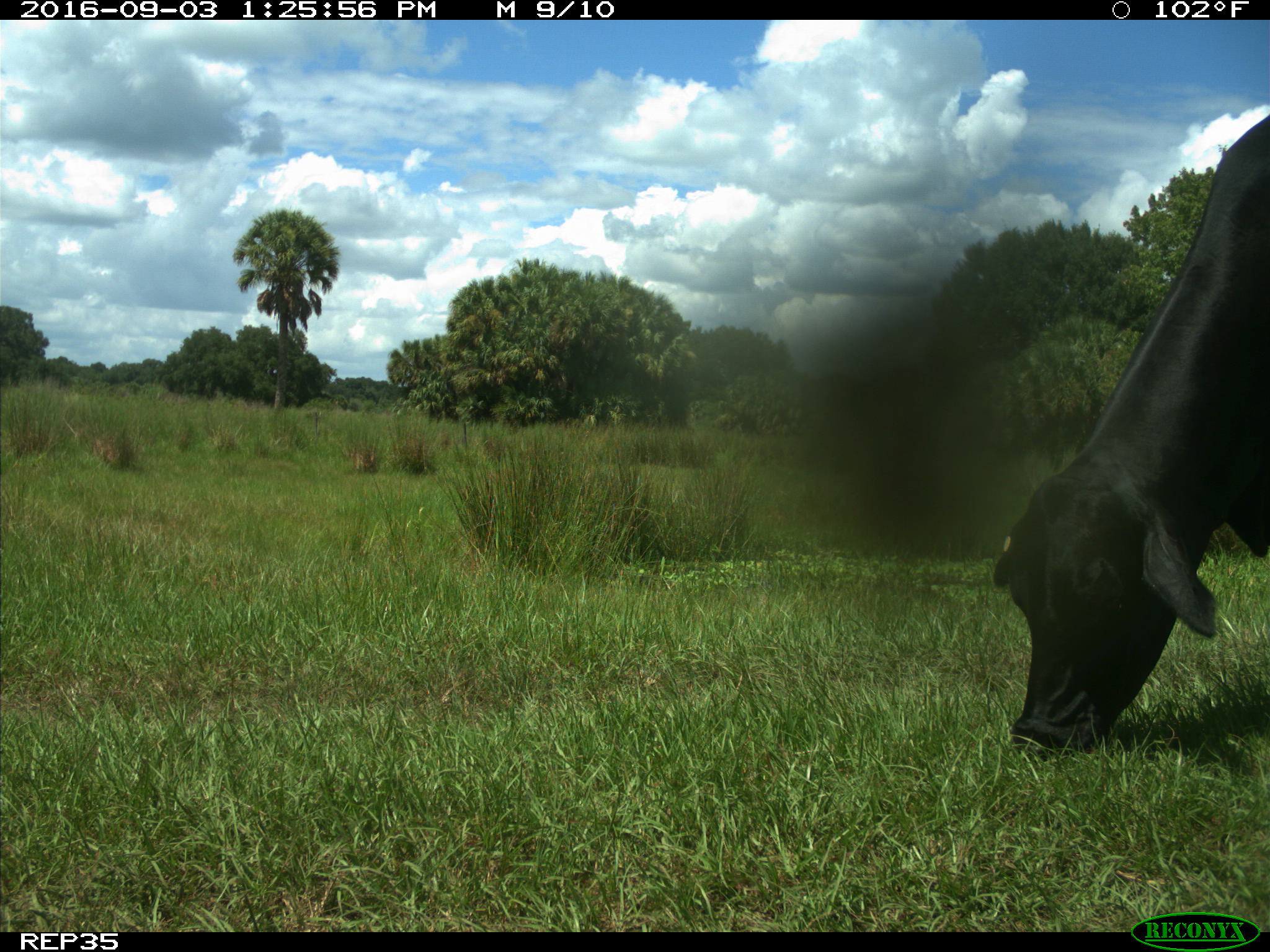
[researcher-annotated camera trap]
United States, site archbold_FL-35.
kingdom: Animalia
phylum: Chordata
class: Mammalia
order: Artiodactyla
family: Bovidae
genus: Bos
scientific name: Bos taurus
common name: domestic cow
Bos taurus (domestic cow).